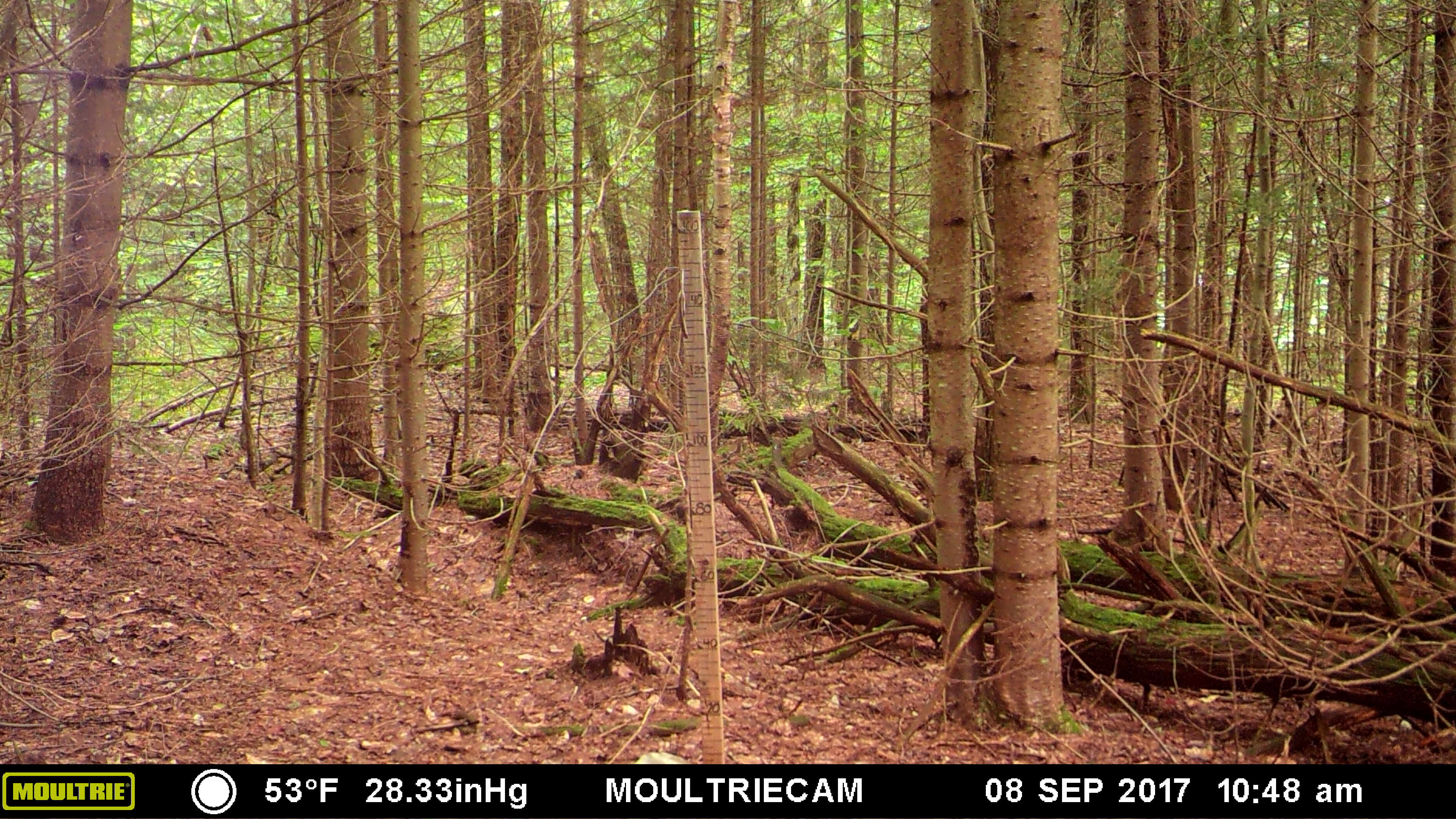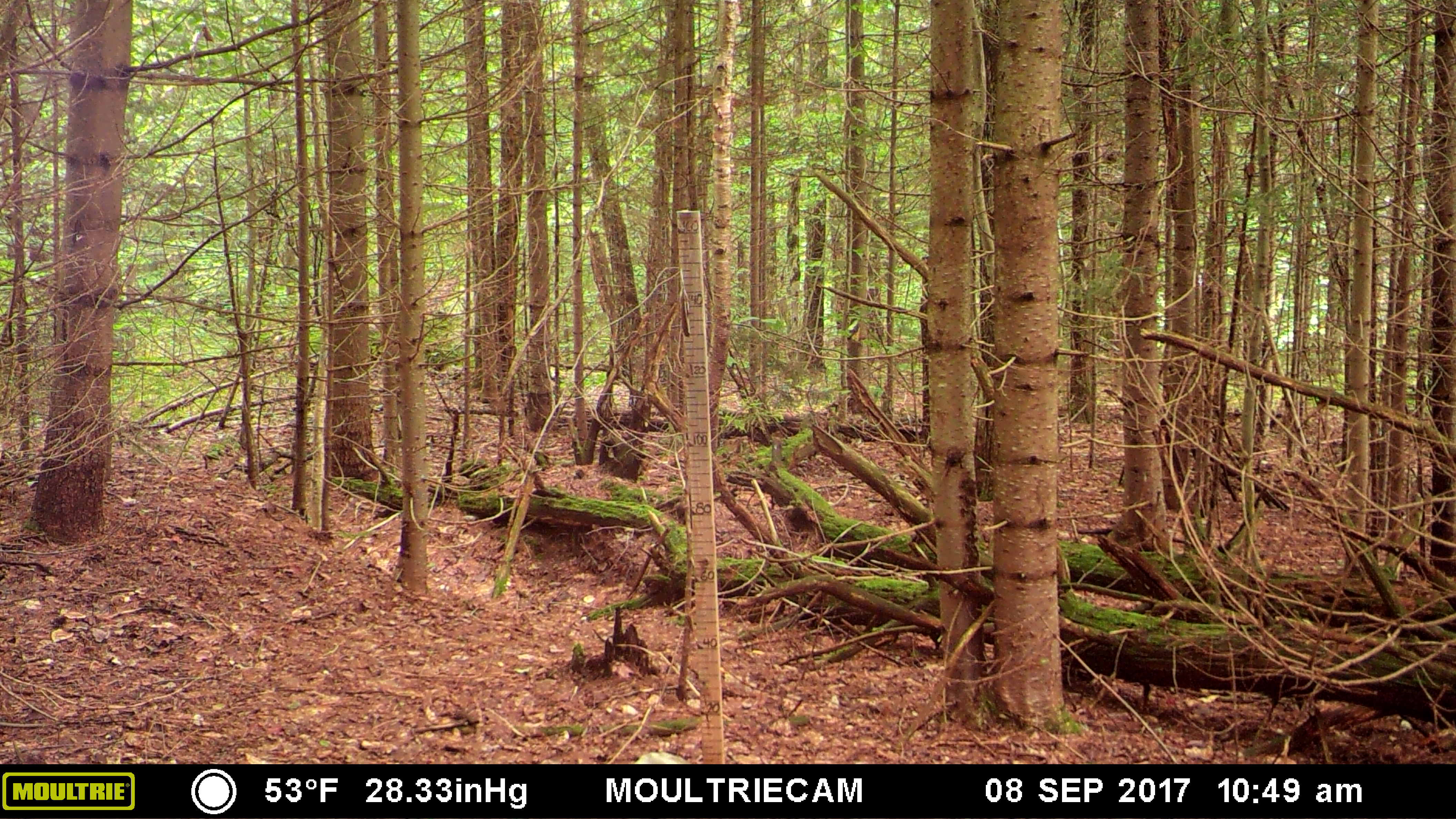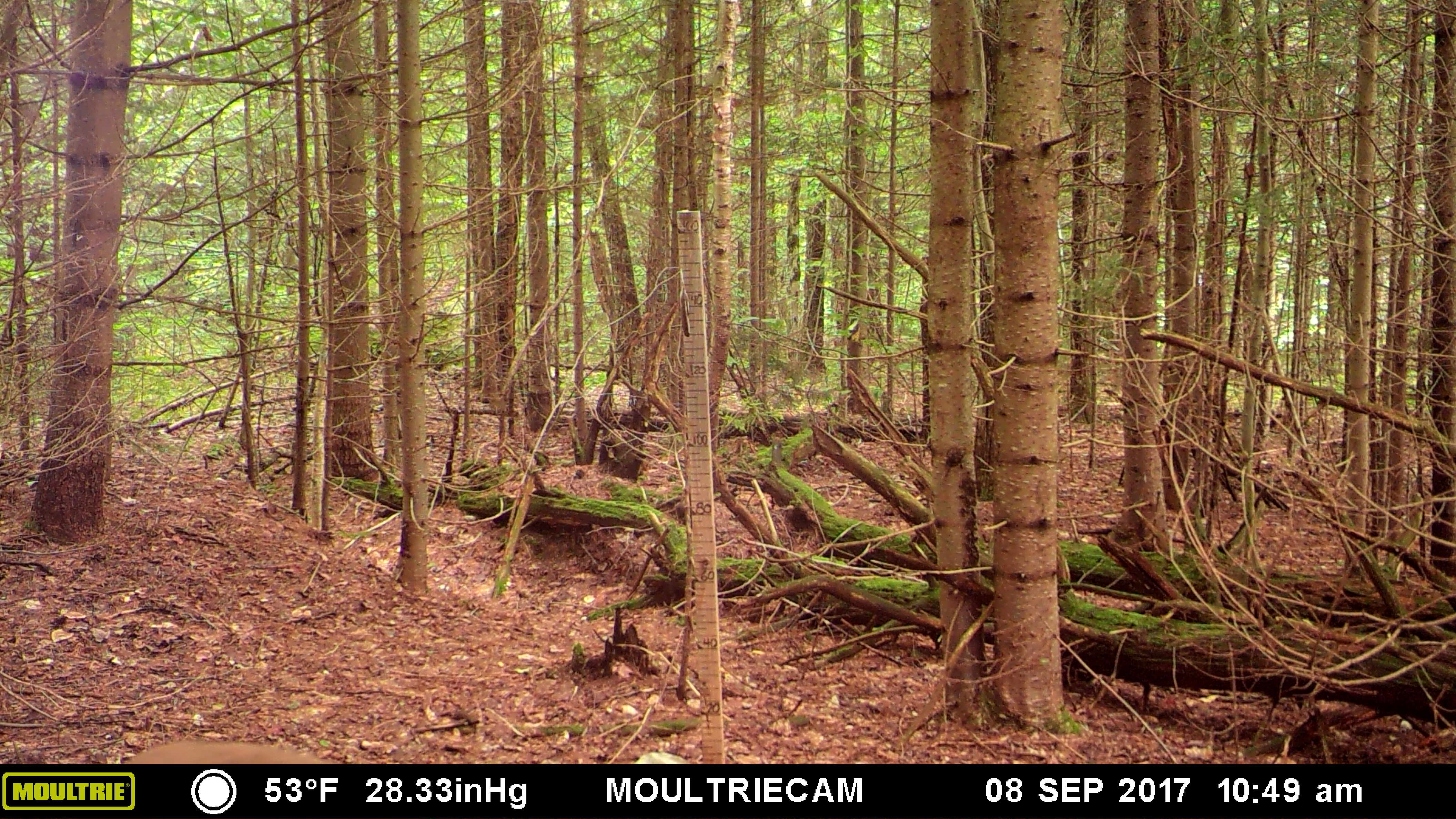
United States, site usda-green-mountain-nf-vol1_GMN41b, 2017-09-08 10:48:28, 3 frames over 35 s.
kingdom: Animalia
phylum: Chordata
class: Mammalia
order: Artiodactyla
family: Cervidae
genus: Odocoileus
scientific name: Odocoileus virginianus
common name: white-tailed deer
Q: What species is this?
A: White-tailed deer (Odocoileus virginianus).